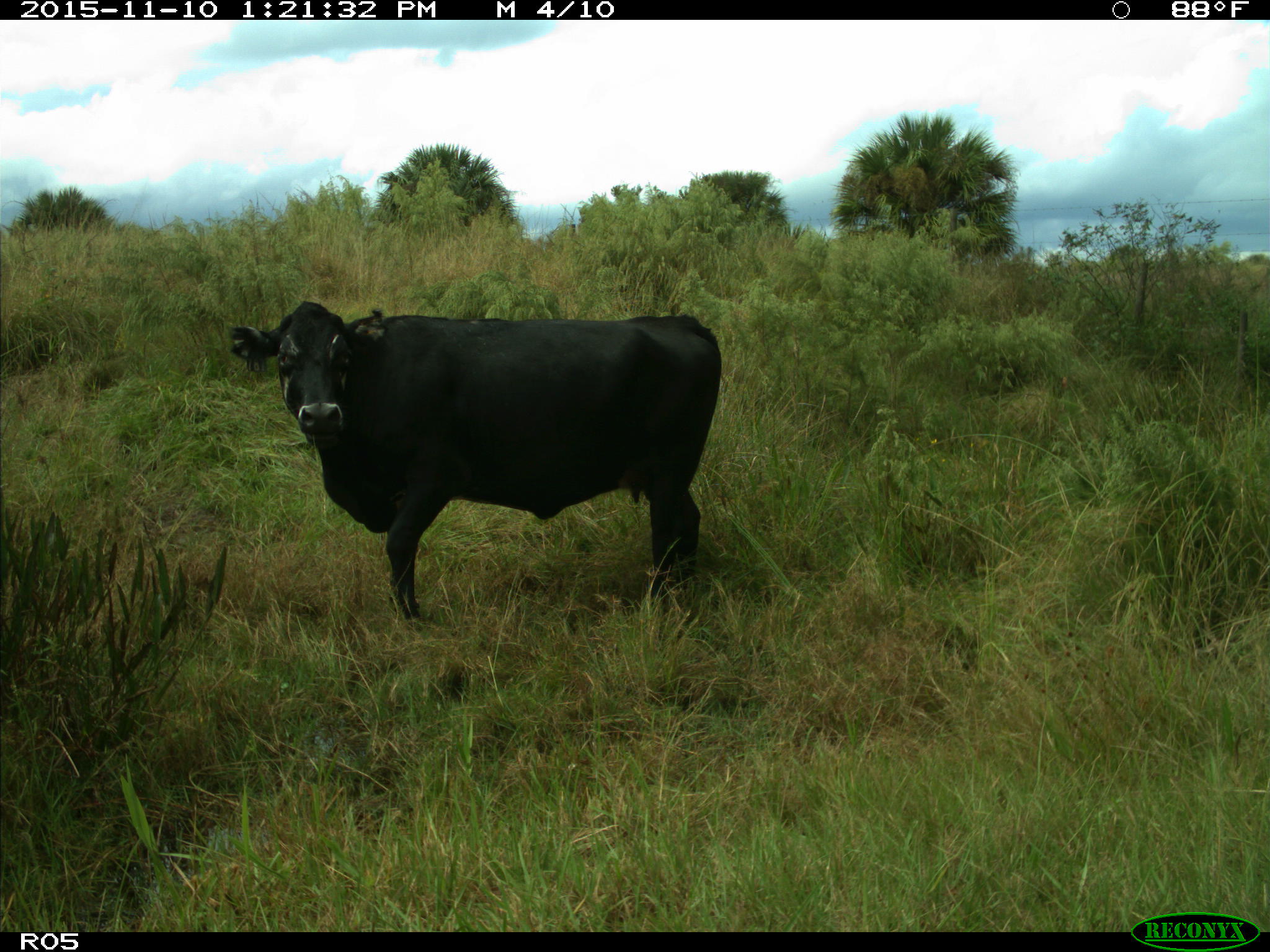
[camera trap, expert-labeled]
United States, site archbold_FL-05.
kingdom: Animalia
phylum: Chordata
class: Mammalia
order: Artiodactyla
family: Bovidae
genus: Bos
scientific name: Bos taurus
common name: domestic cow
Bos taurus (domestic cow).